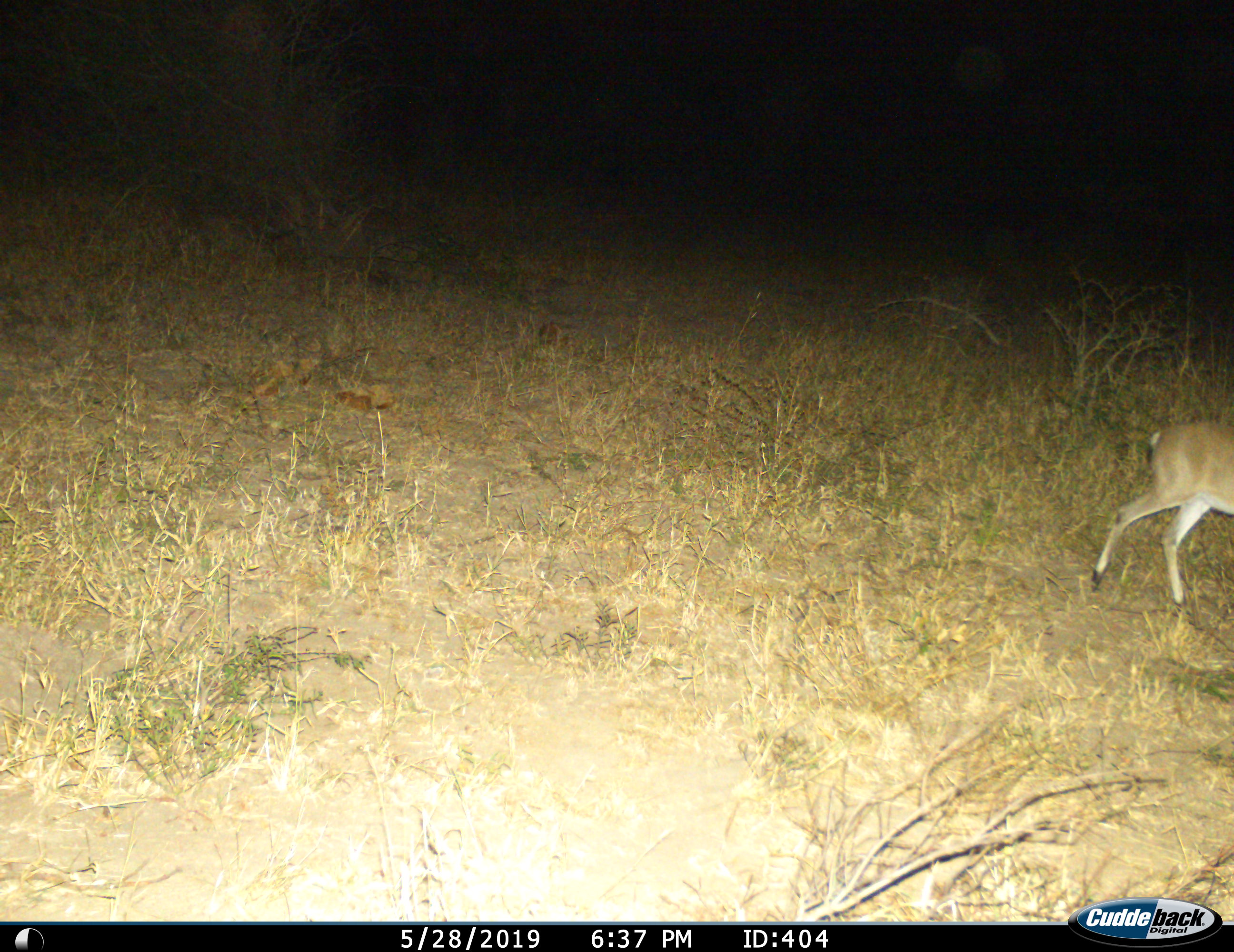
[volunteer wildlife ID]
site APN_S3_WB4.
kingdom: Animalia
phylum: Chordata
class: Mammalia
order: Artiodactyla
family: Bovidae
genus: Sylvicapra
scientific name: Sylvicapra grimmia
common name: common duiker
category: duikercommongrey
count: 1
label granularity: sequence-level